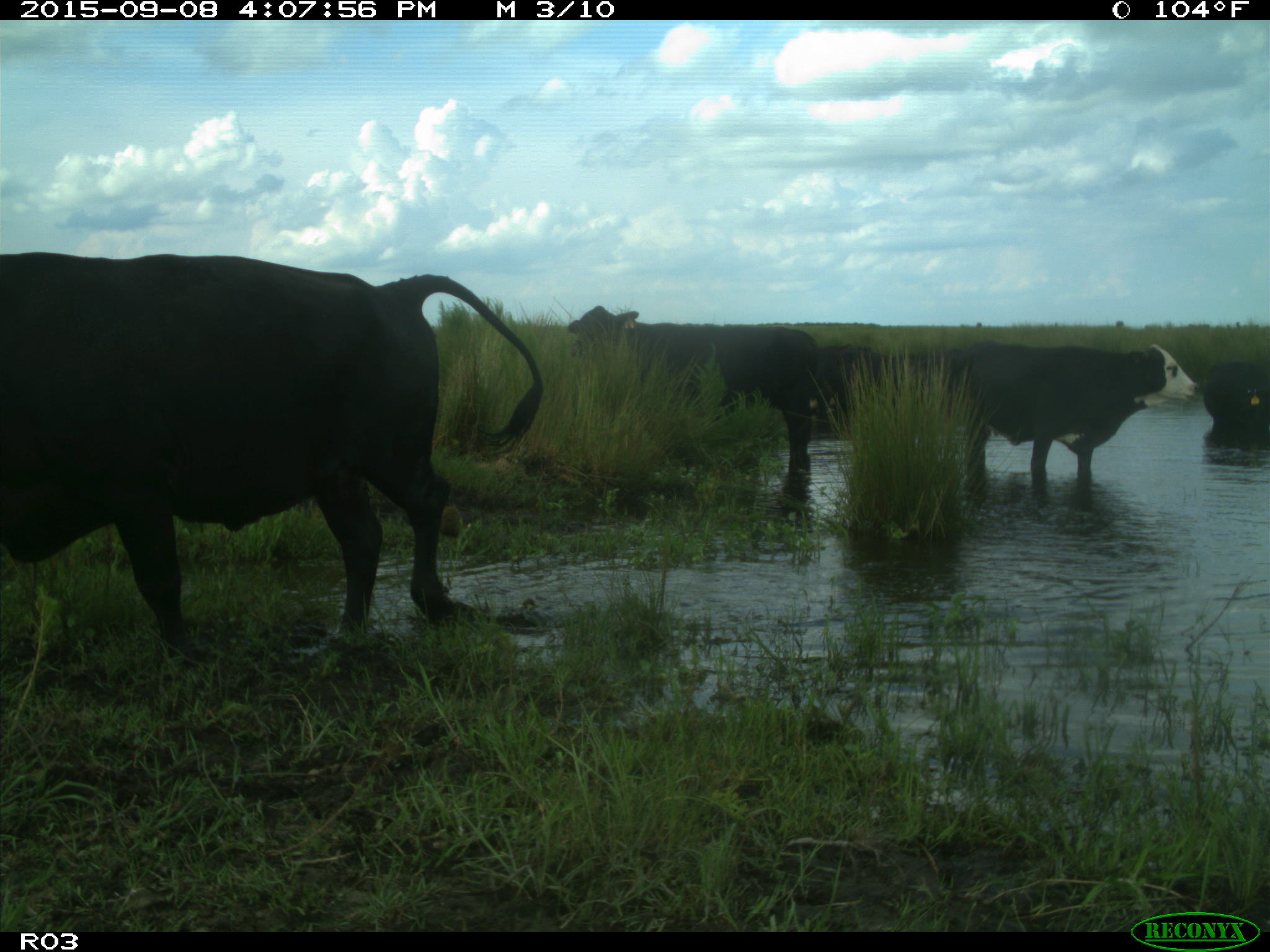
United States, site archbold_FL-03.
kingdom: Animalia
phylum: Chordata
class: Mammalia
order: Artiodactyla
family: Bovidae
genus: Bos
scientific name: Bos taurus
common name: domestic cow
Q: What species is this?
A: Bos taurus (domestic cow).